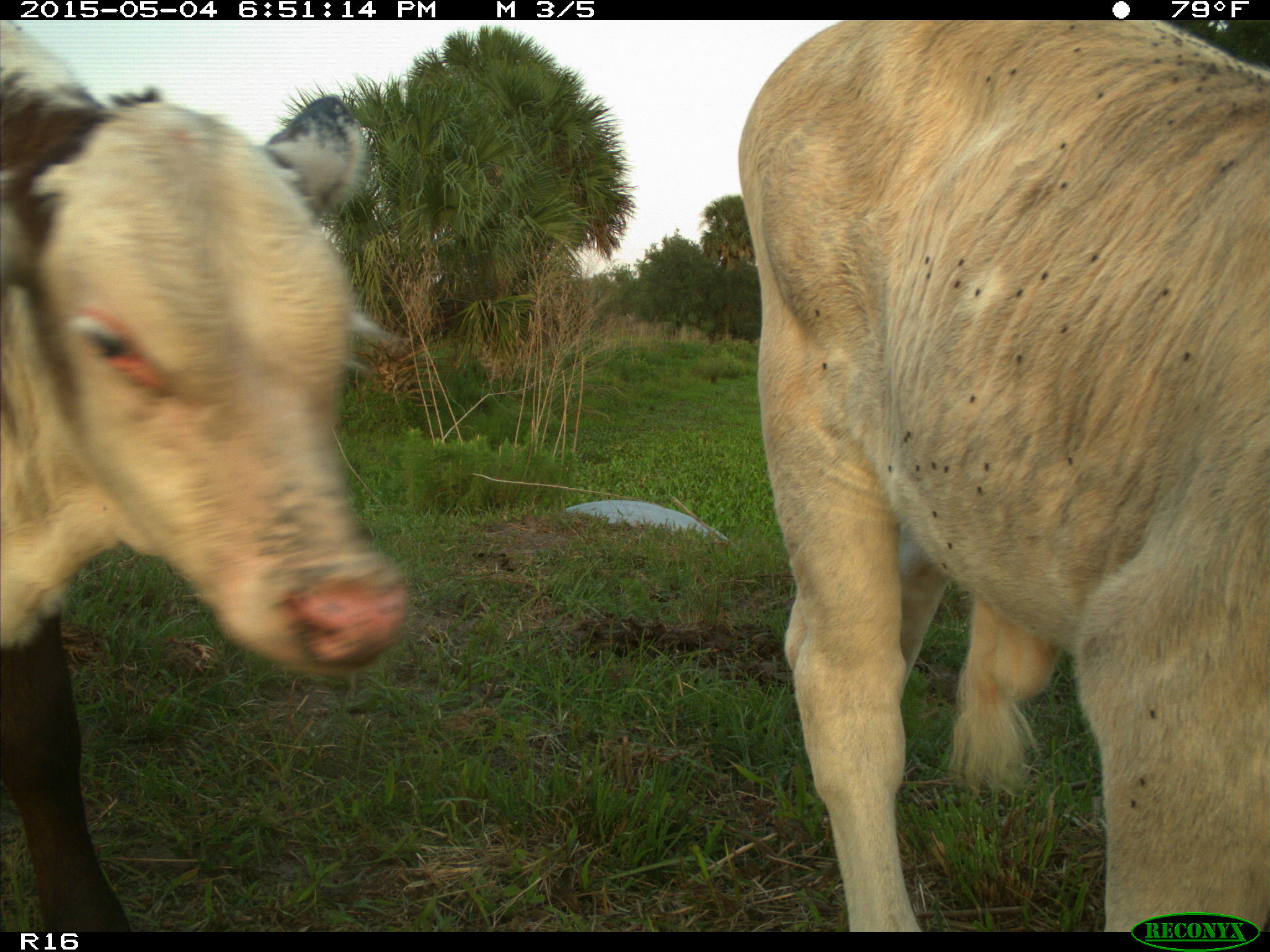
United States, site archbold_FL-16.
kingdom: Animalia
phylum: Chordata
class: Mammalia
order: Artiodactyla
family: Bovidae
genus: Bos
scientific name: Bos taurus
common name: domestic cow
Bos taurus (domestic cow).